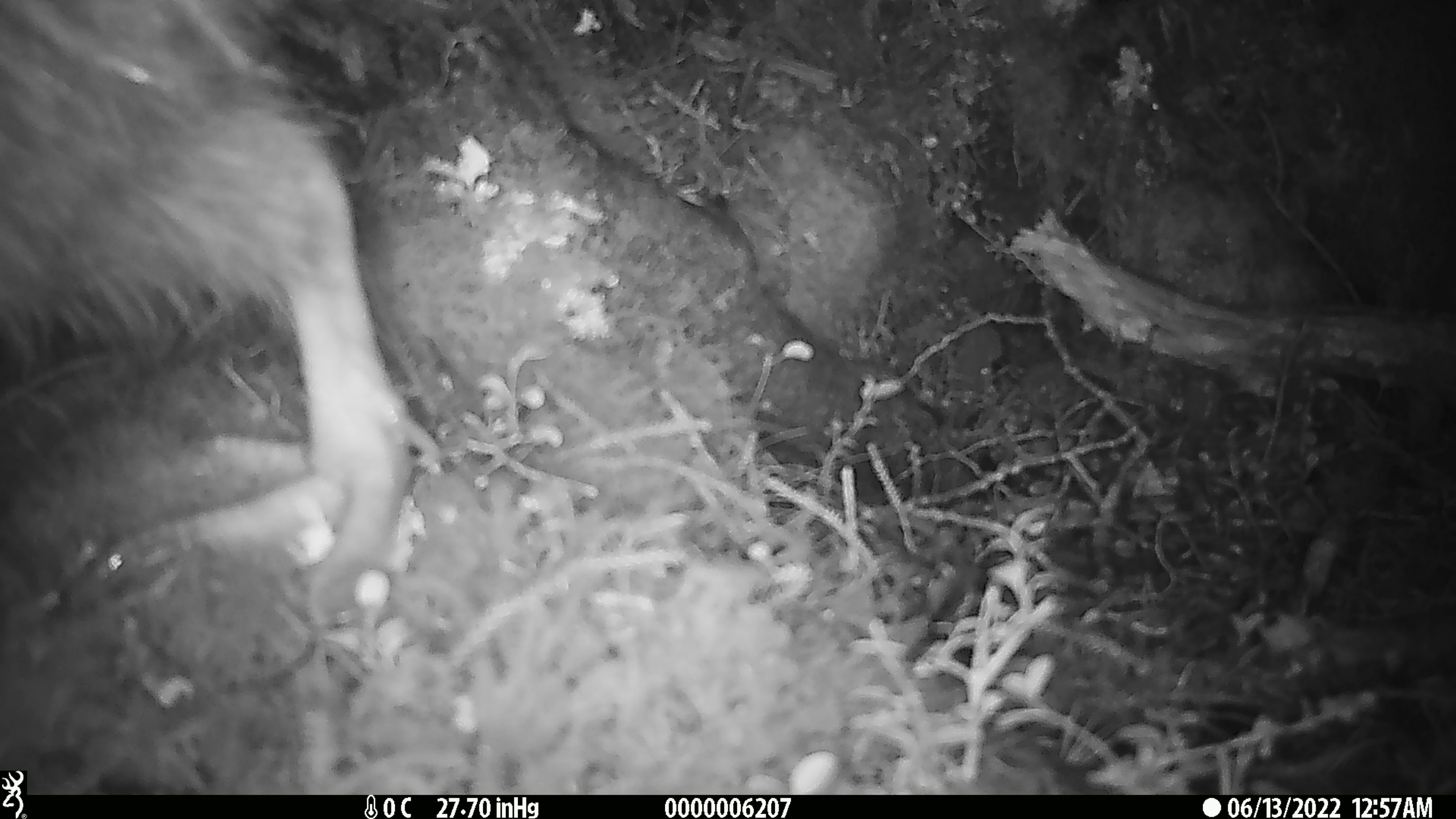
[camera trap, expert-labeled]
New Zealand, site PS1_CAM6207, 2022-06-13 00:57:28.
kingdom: Animalia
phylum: Chordata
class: Aves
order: Apterygiformes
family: Apterygidae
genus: Apteryx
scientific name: Apteryx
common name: kiwi